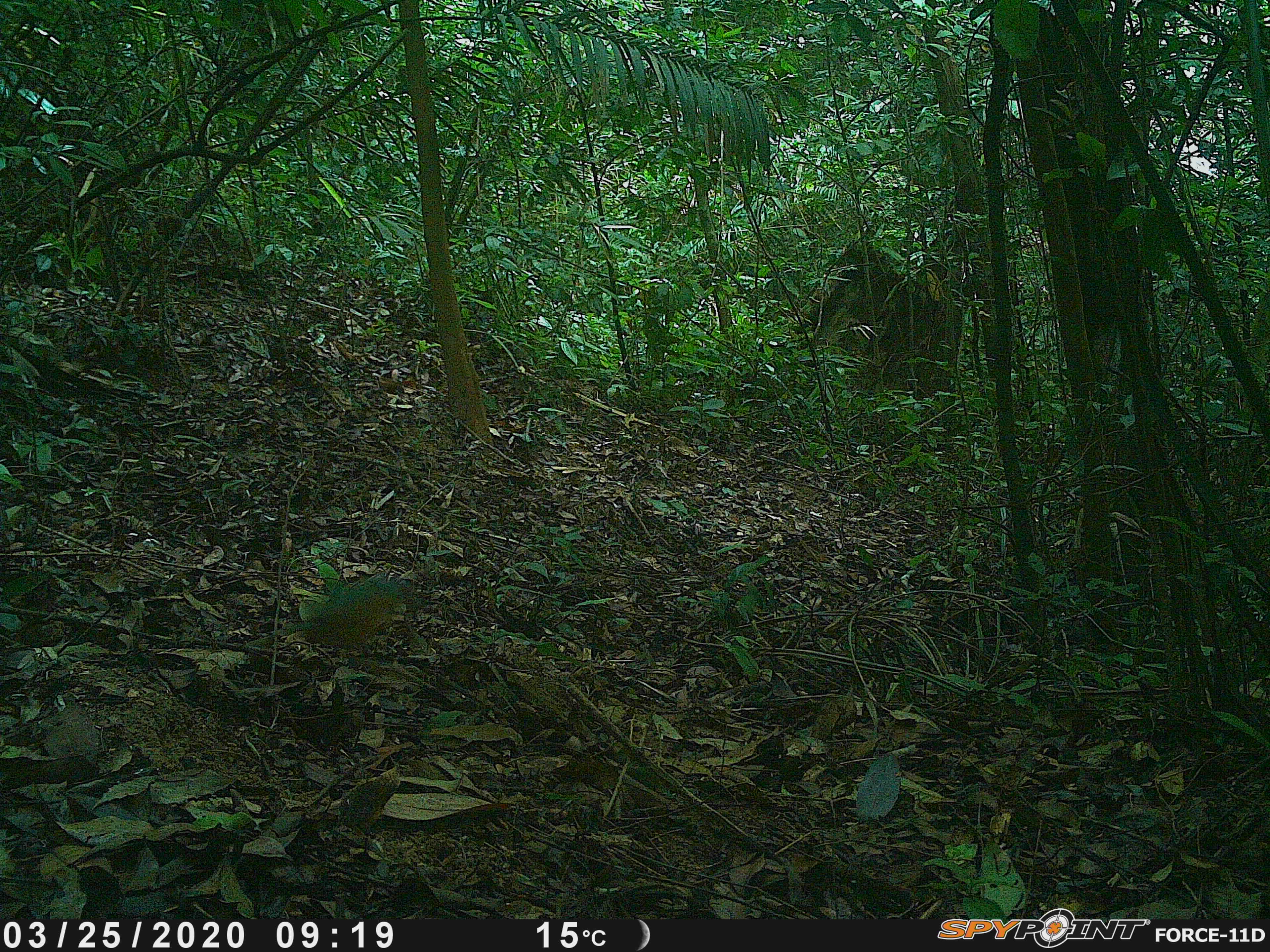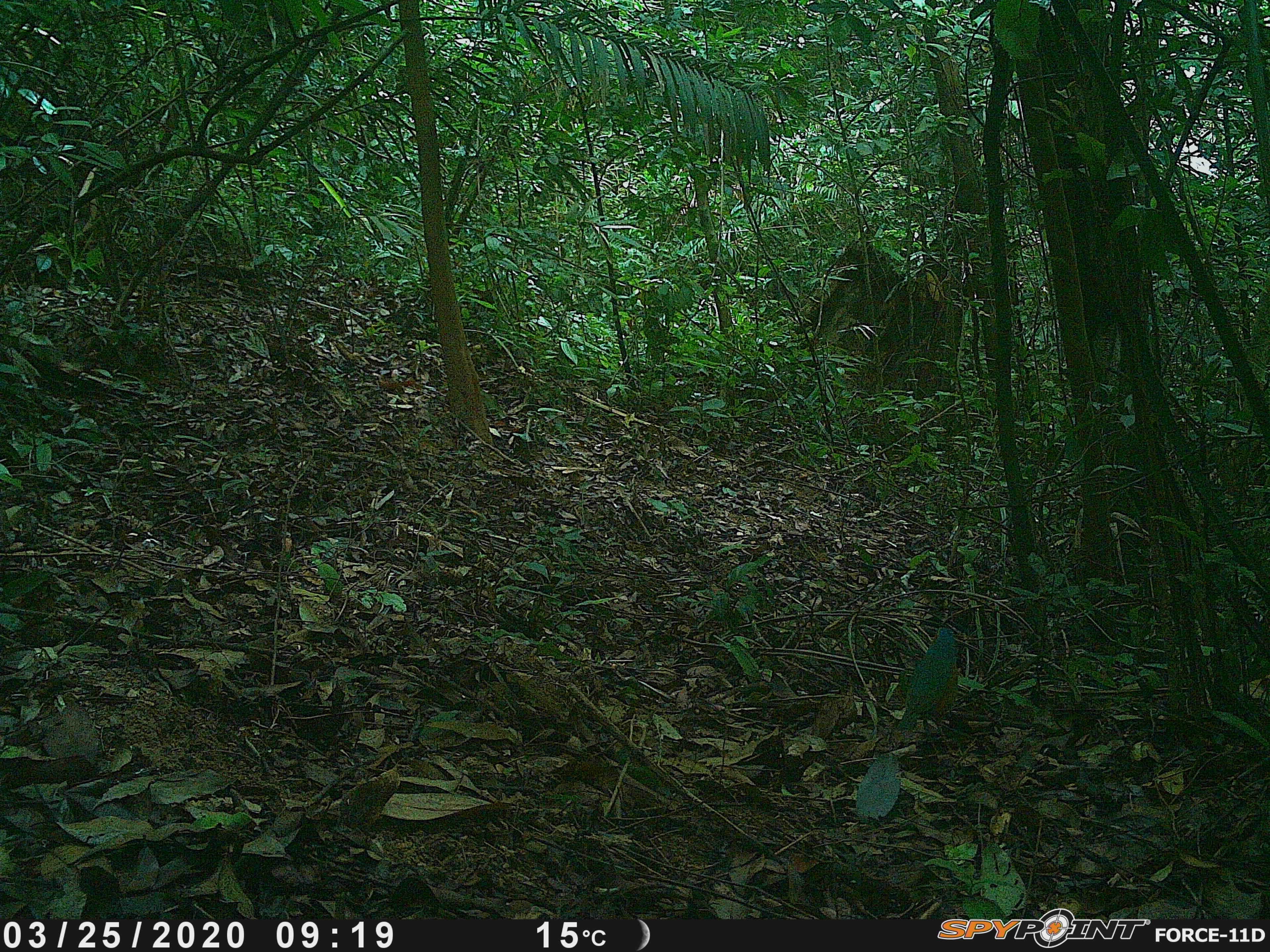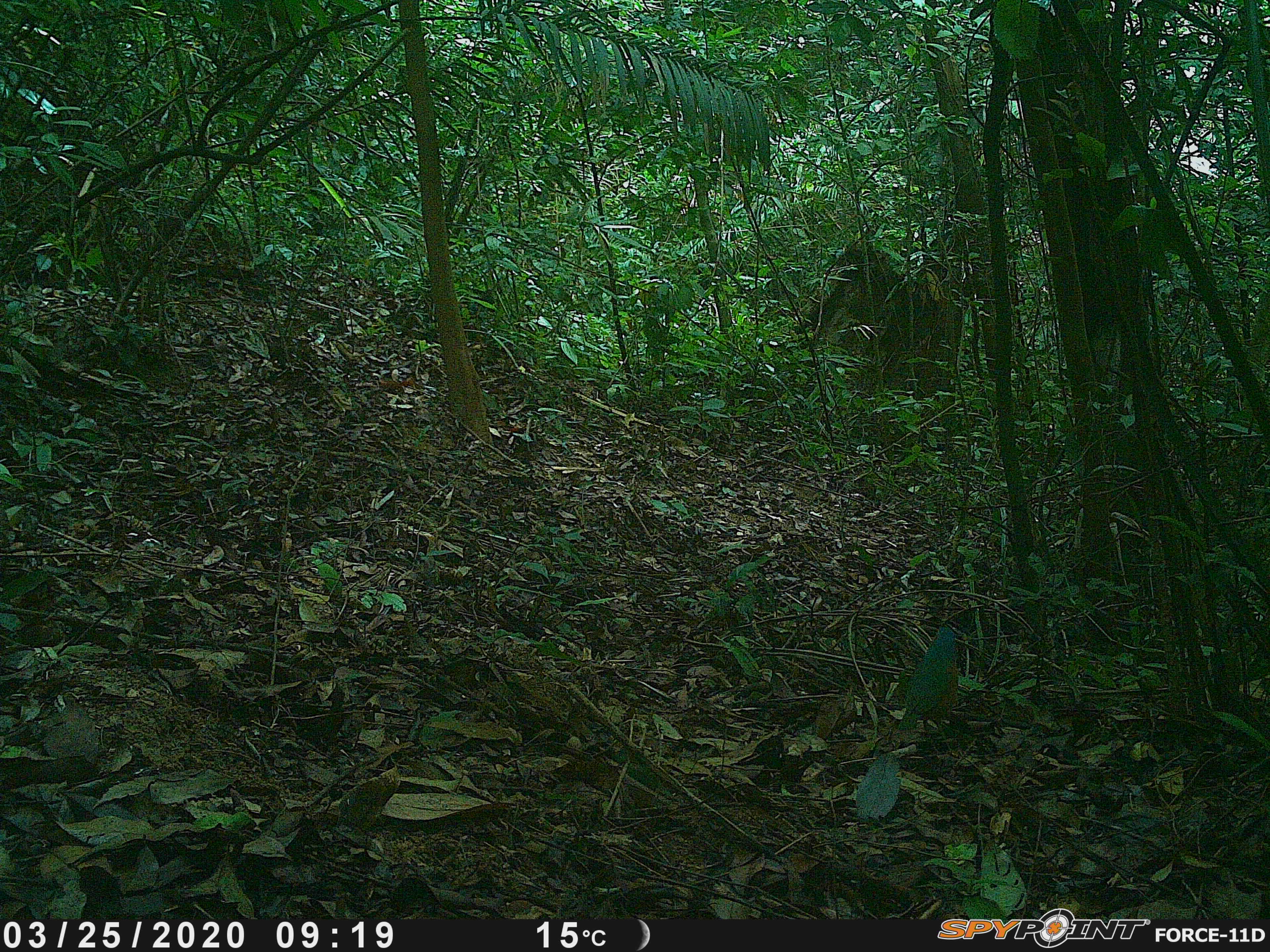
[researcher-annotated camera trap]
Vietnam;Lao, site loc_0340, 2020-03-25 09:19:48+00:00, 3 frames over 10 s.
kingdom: Animalia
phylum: Chordata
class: Aves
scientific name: Aves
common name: bird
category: unidentified bird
Unidentified bird (bird) (Aves). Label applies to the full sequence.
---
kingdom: Animalia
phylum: Chordata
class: Mammalia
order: Artiodactyla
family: Cervidae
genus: Muntiacus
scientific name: Muntiacus rooseveltorum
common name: roosevelt's muntjac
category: roosevelts muntjac group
Roosevelts muntjac group (roosevelt's muntjac) (Muntiacus rooseveltorum). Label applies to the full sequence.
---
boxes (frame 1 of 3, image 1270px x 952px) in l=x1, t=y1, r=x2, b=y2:
unidentified bird: l=277, t=574, r=411, b=649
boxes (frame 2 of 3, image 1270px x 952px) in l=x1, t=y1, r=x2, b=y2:
unidentified bird: l=895, t=626, r=958, b=764